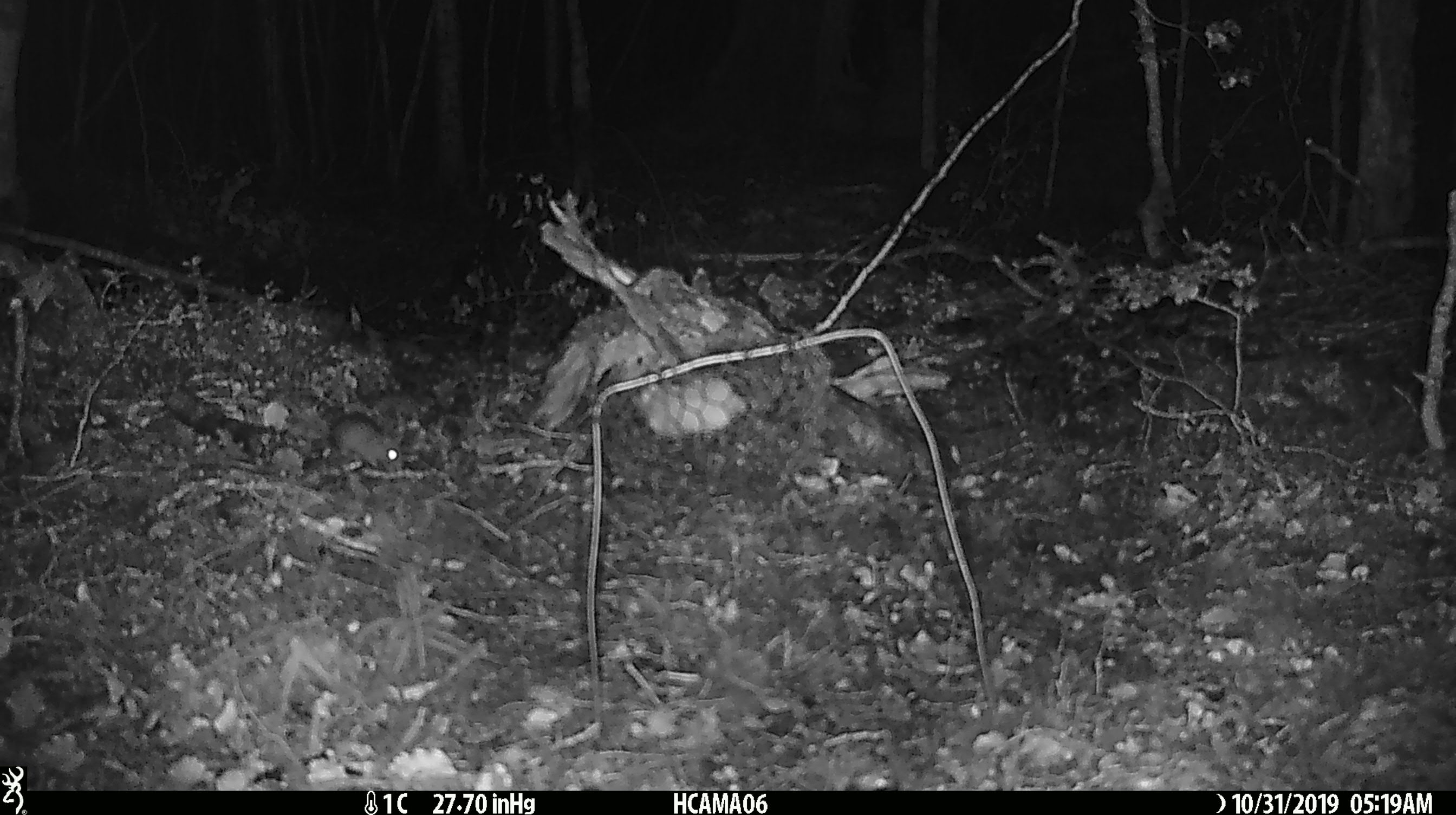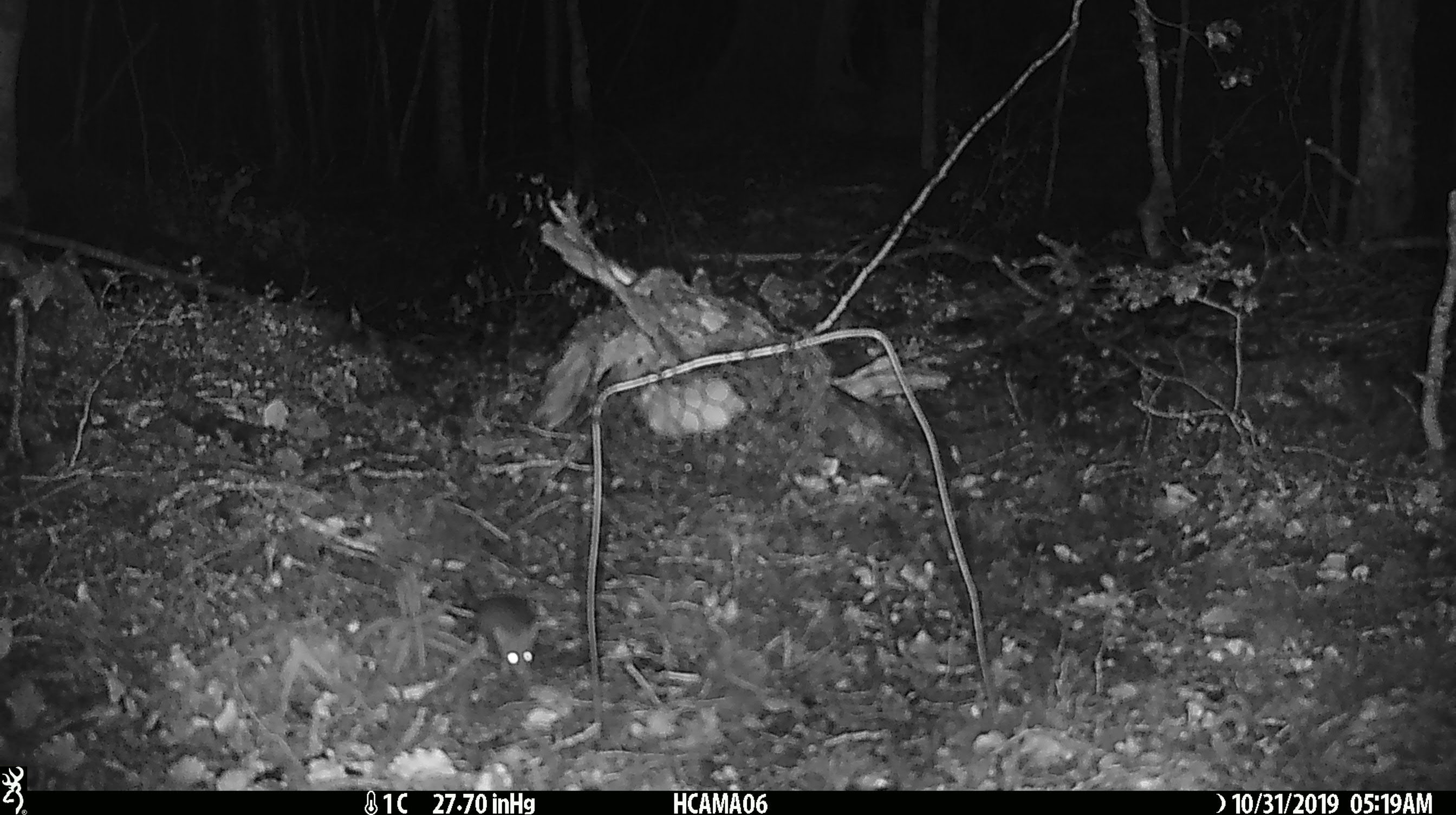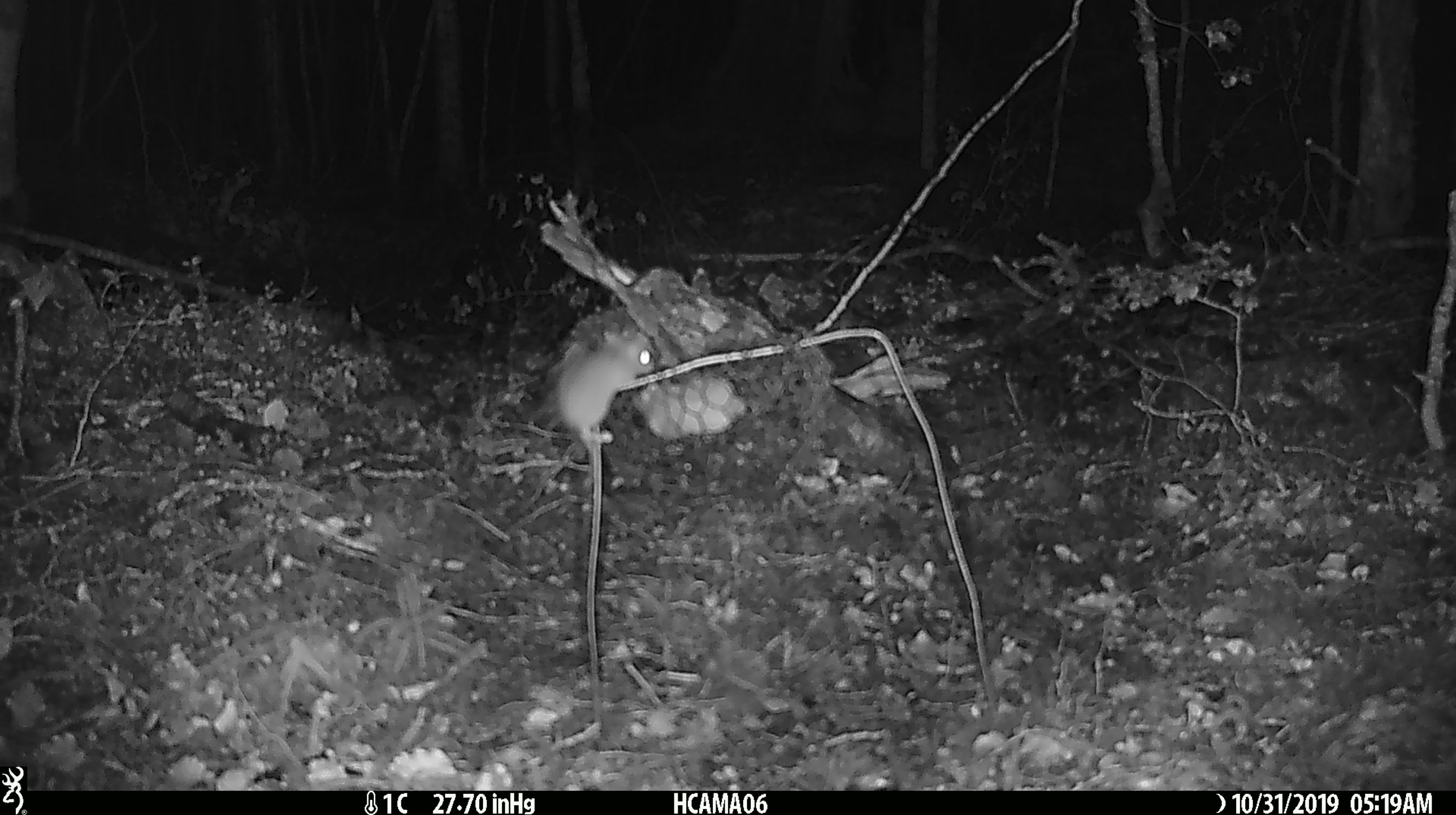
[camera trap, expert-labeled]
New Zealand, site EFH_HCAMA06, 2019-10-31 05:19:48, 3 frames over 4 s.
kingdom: Animalia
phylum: Chordata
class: Mammalia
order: Rodentia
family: Muridae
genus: Mus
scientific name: Mus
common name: mouse